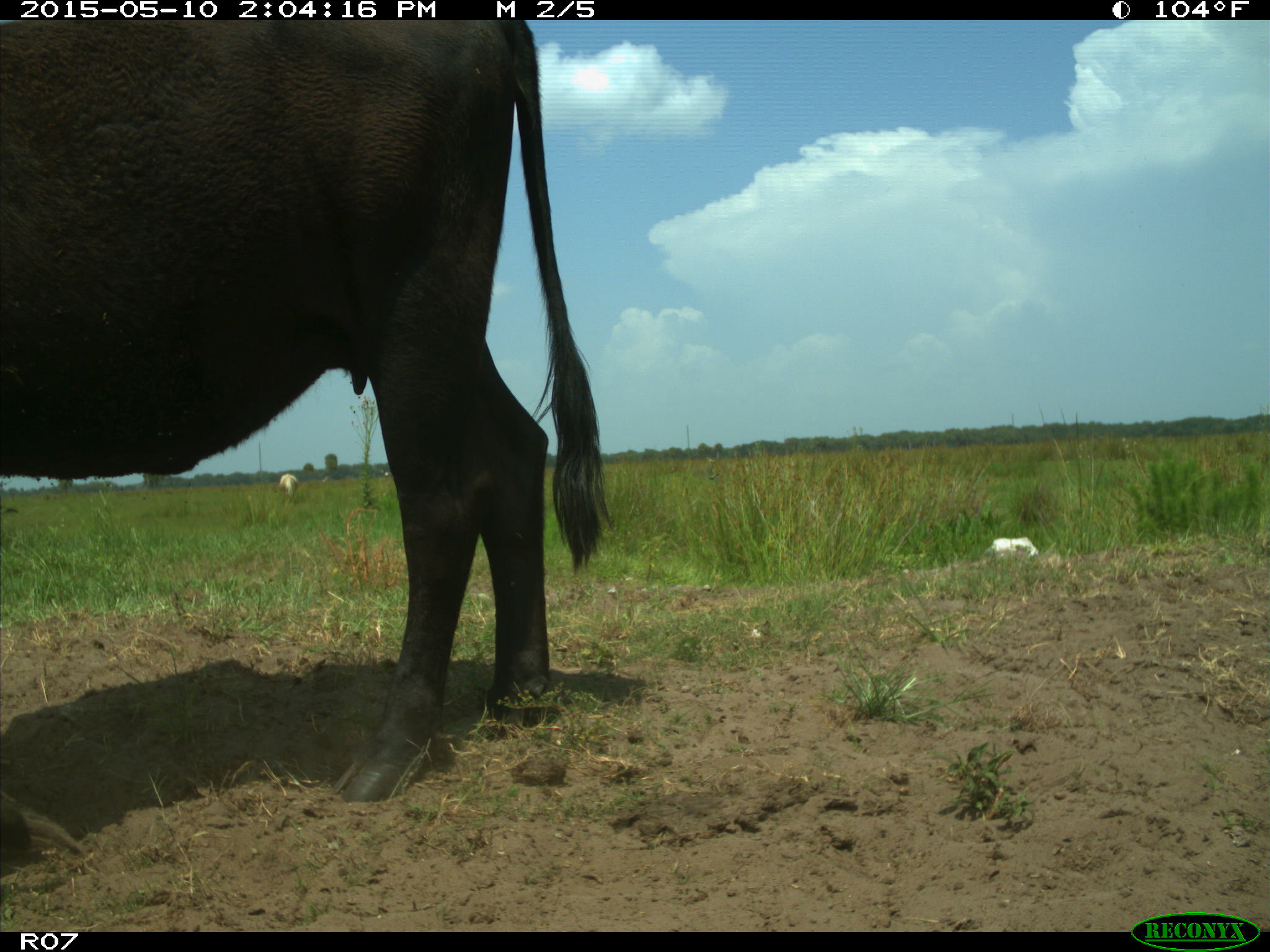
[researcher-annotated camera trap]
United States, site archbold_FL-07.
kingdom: Animalia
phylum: Chordata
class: Mammalia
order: Artiodactyla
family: Bovidae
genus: Bos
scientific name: Bos taurus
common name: domestic cow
Bos taurus (domestic cow).